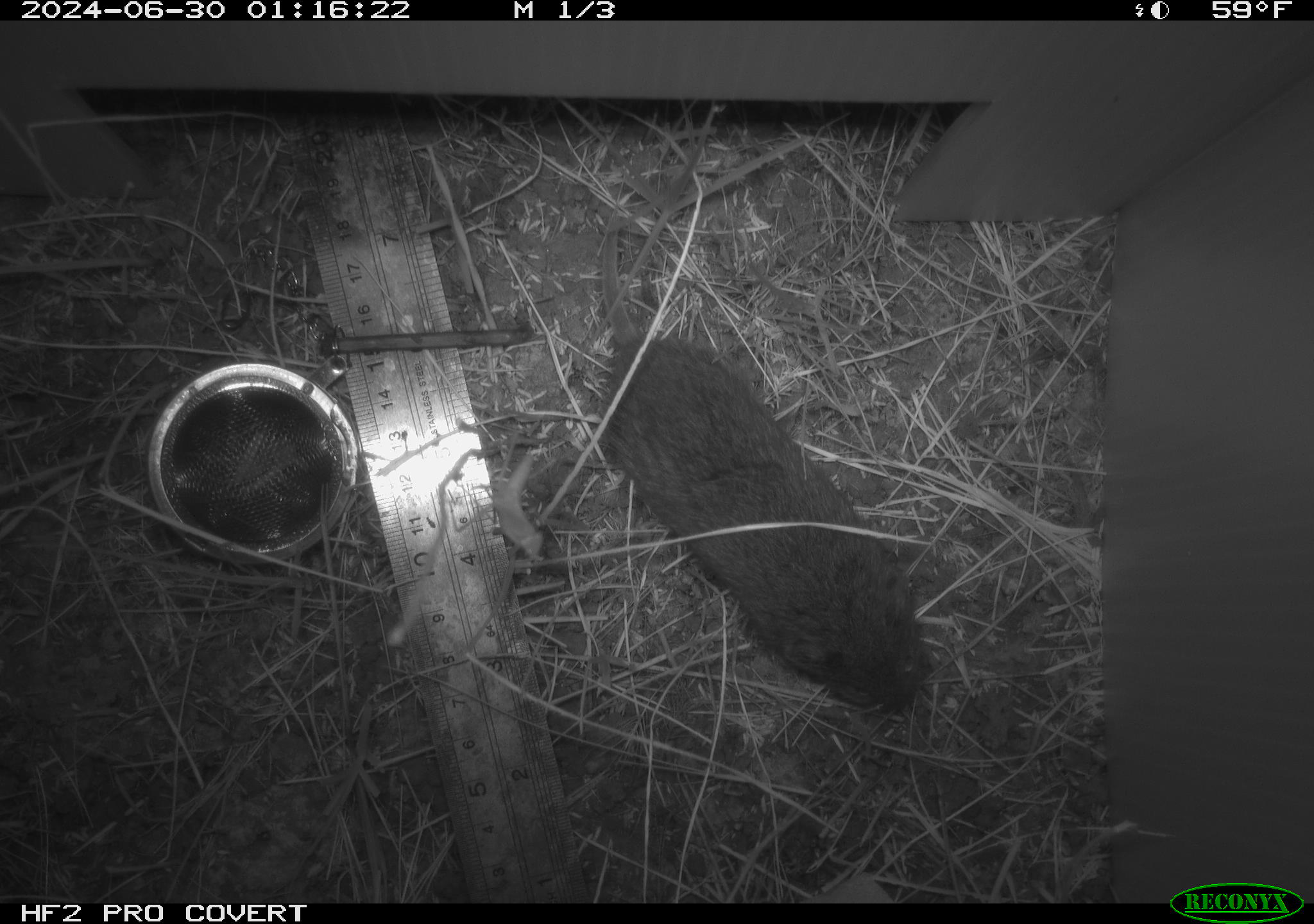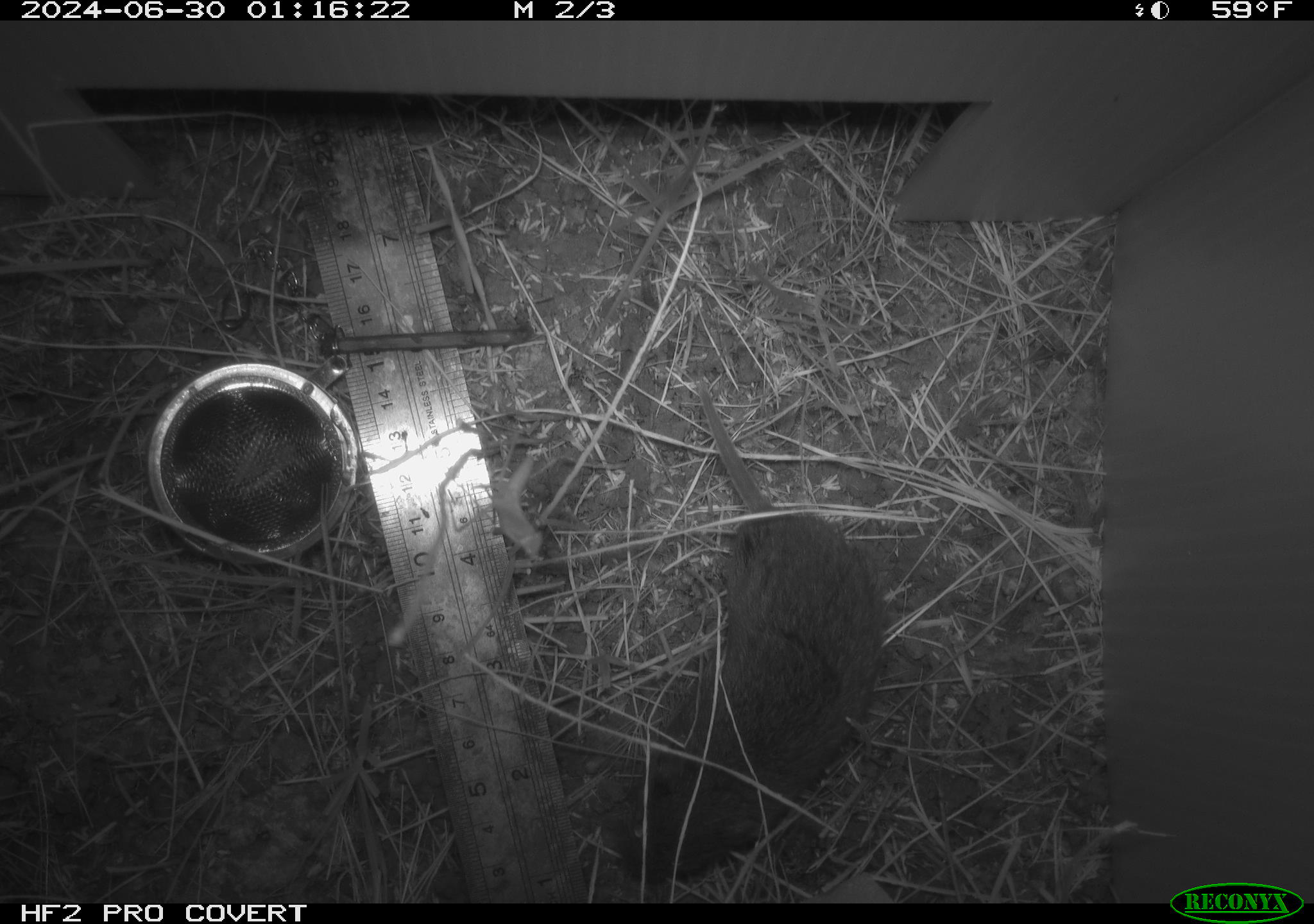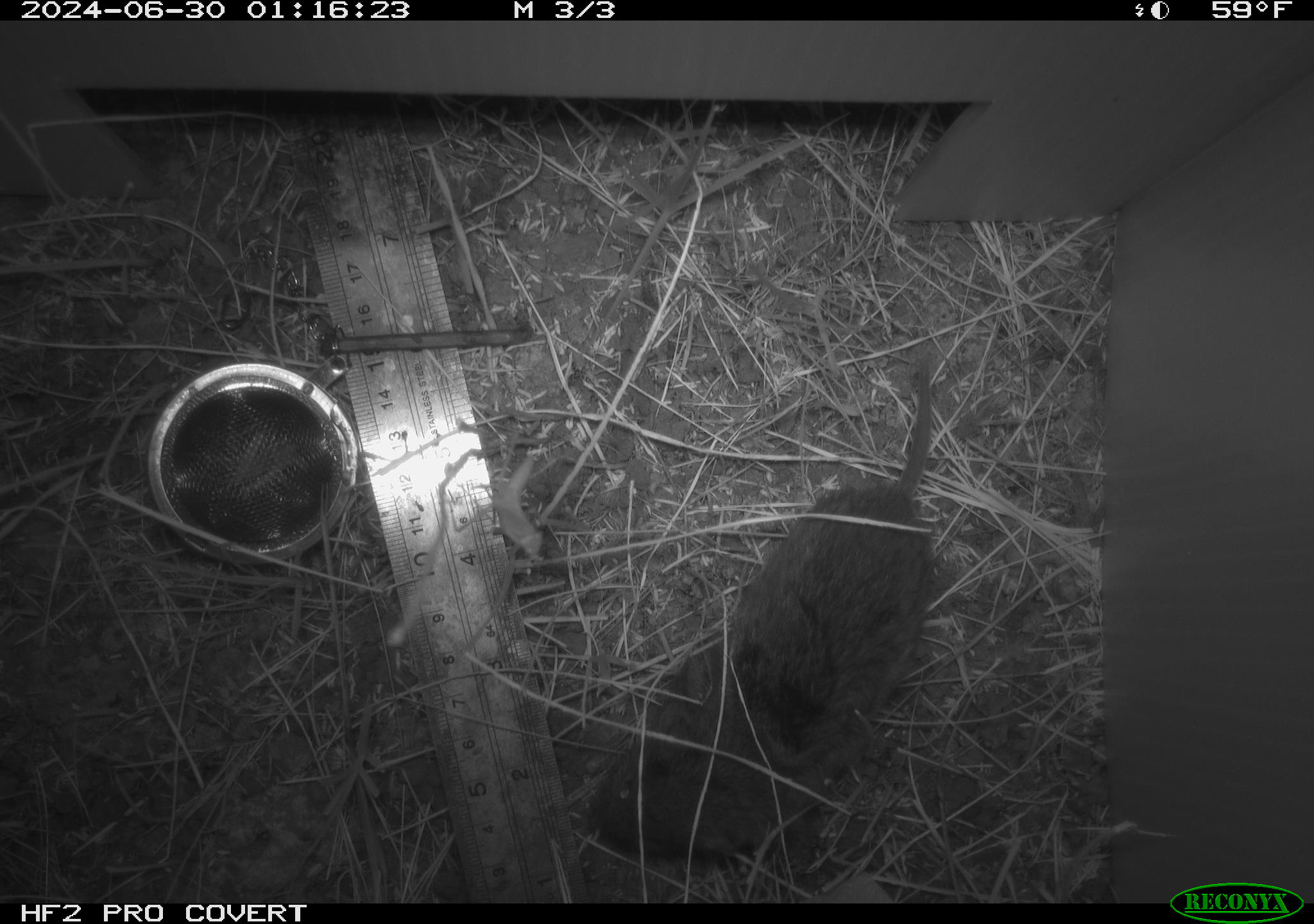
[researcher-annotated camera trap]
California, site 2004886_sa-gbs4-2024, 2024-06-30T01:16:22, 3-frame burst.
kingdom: Animalia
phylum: Chordata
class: Mammalia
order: Rodentia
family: Cricetidae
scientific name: Arvicolinae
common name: voles, lemmings, and muskrats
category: arvicolinae subfamily